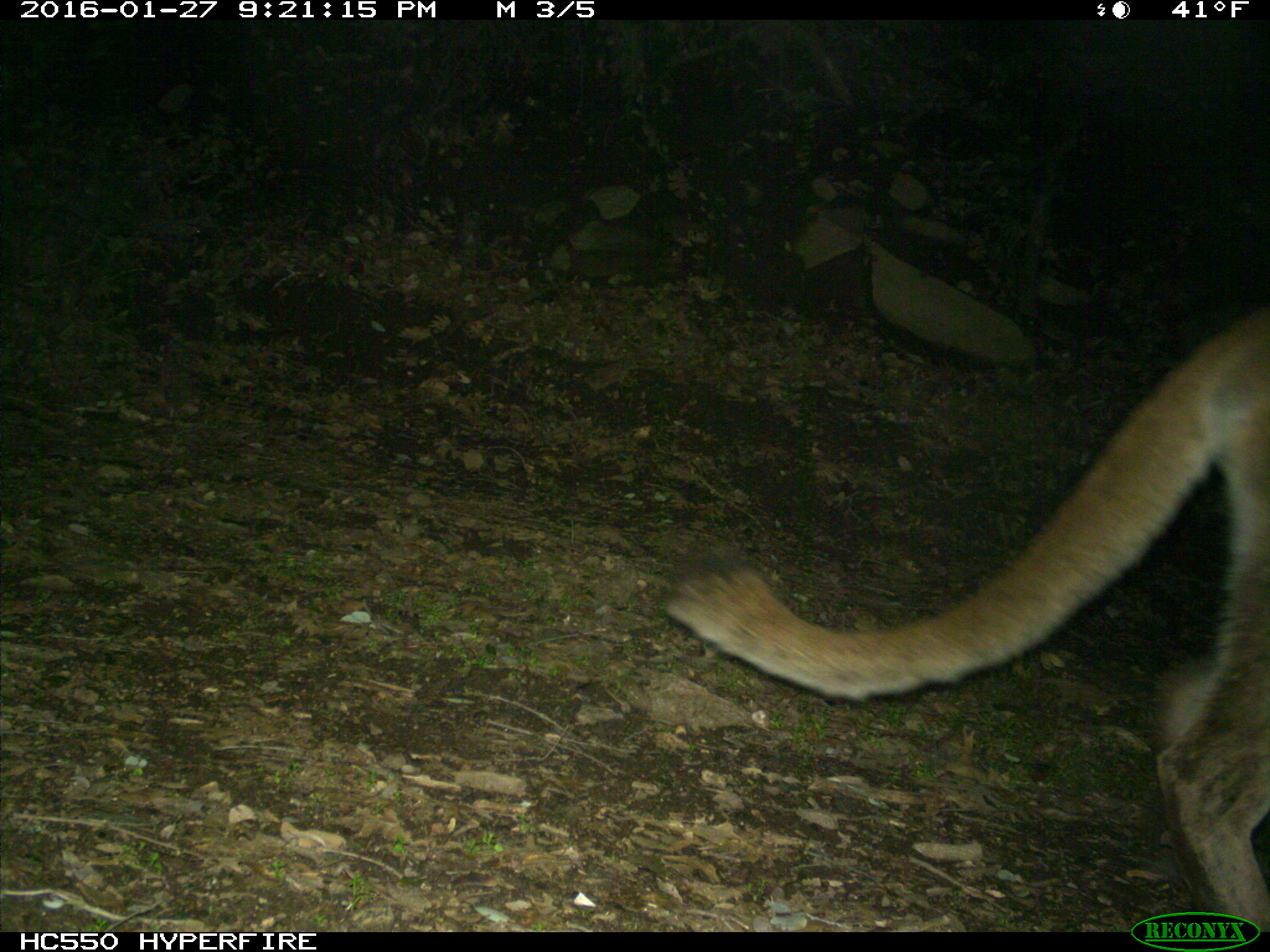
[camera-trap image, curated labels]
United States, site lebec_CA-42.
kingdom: Animalia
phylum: Chordata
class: Mammalia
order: Carnivora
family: Felidae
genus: Puma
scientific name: Puma concolor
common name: mountain lion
Puma concolor (mountain lion).